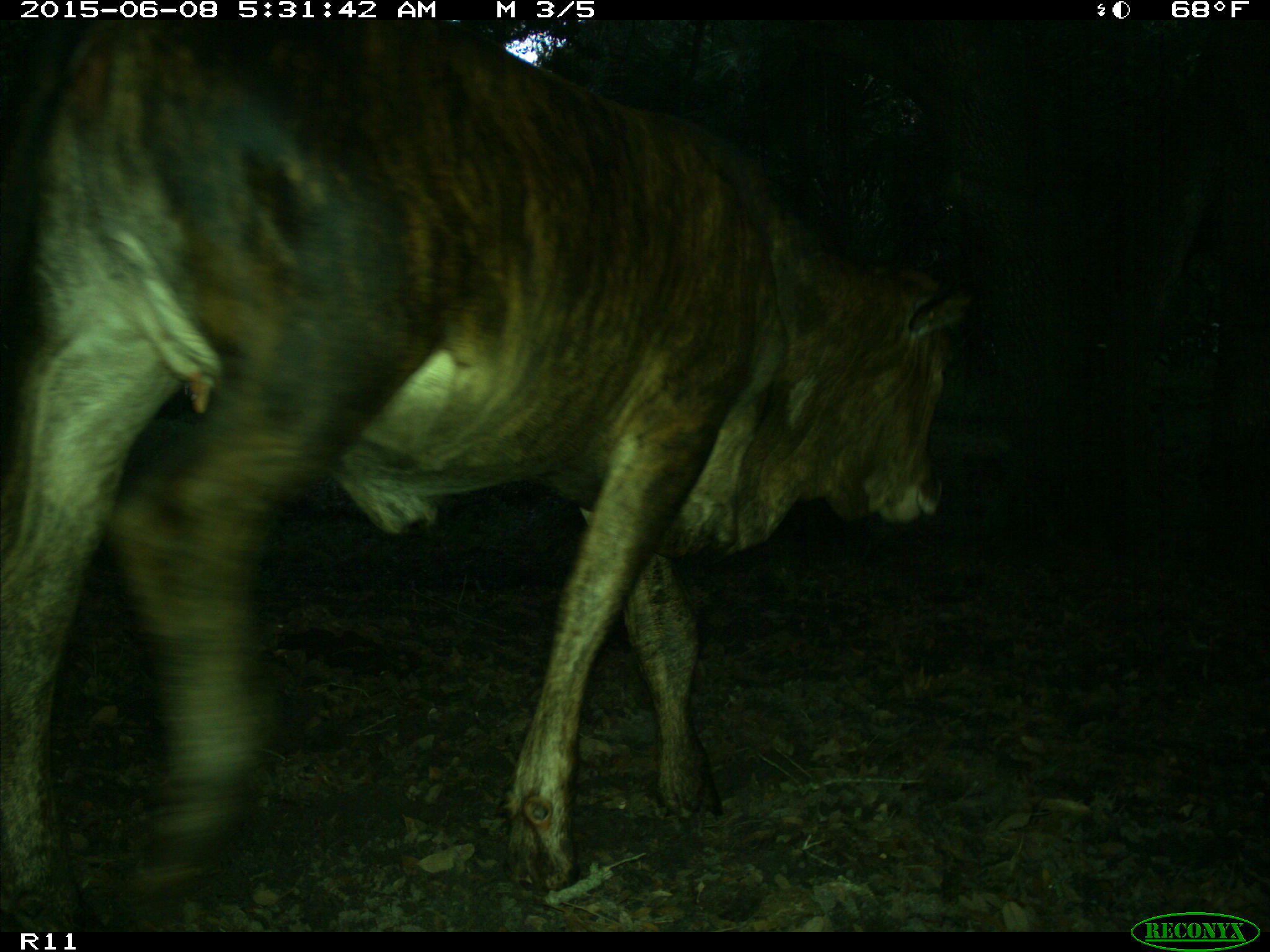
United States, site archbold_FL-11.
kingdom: Animalia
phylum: Chordata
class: Mammalia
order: Artiodactyla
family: Bovidae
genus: Bos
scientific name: Bos taurus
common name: domestic cow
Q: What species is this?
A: Bos taurus (domestic cow).